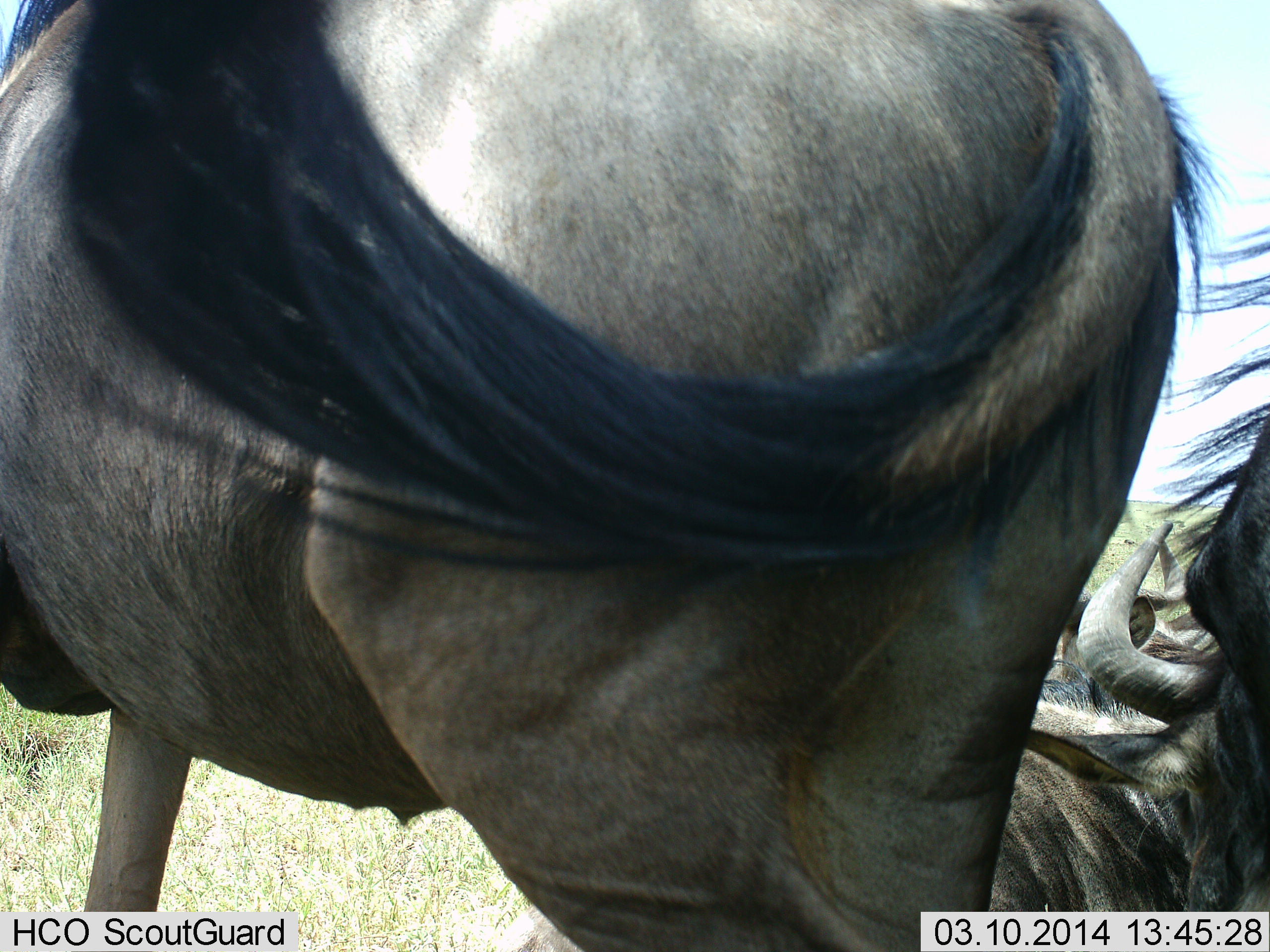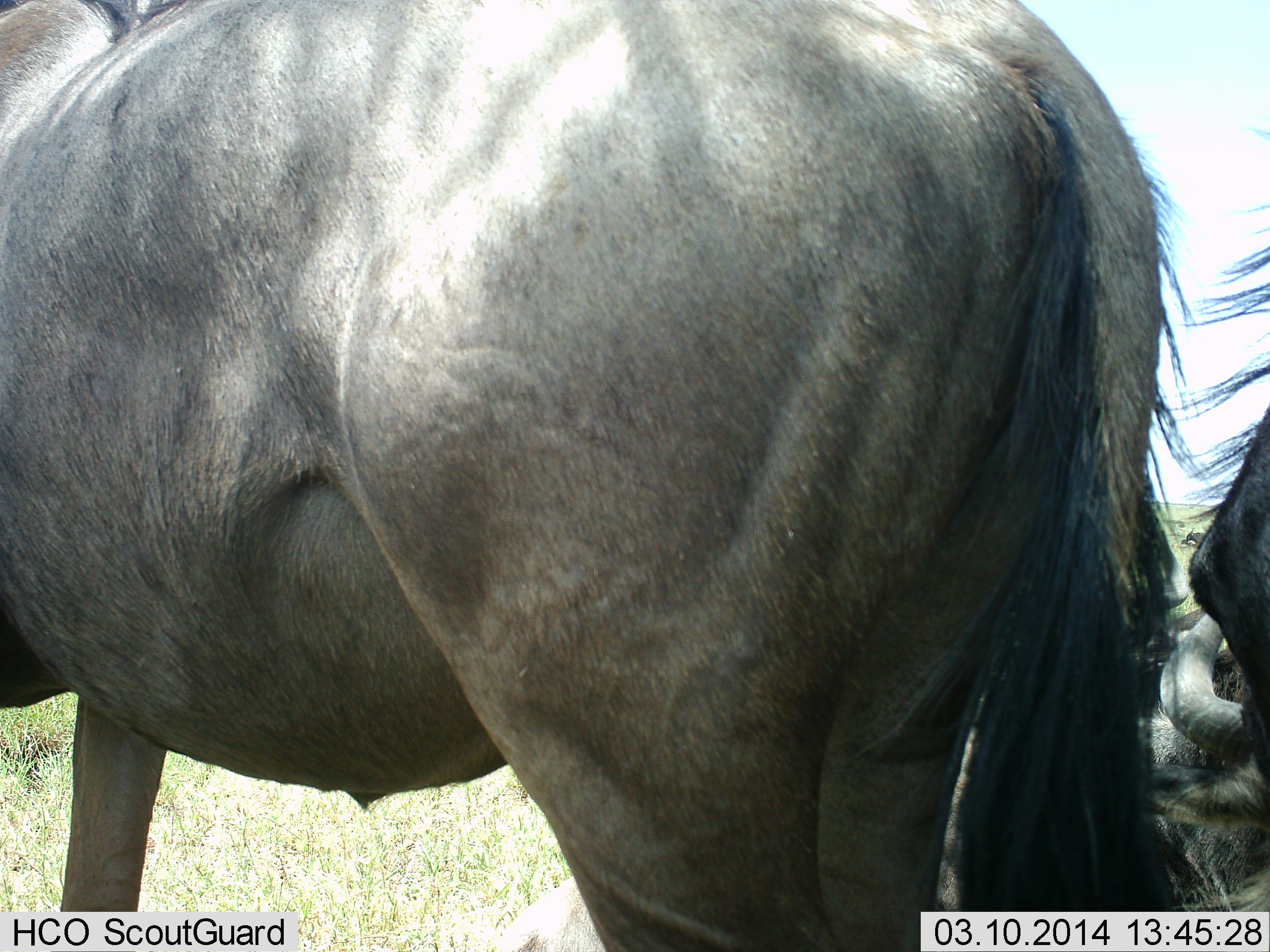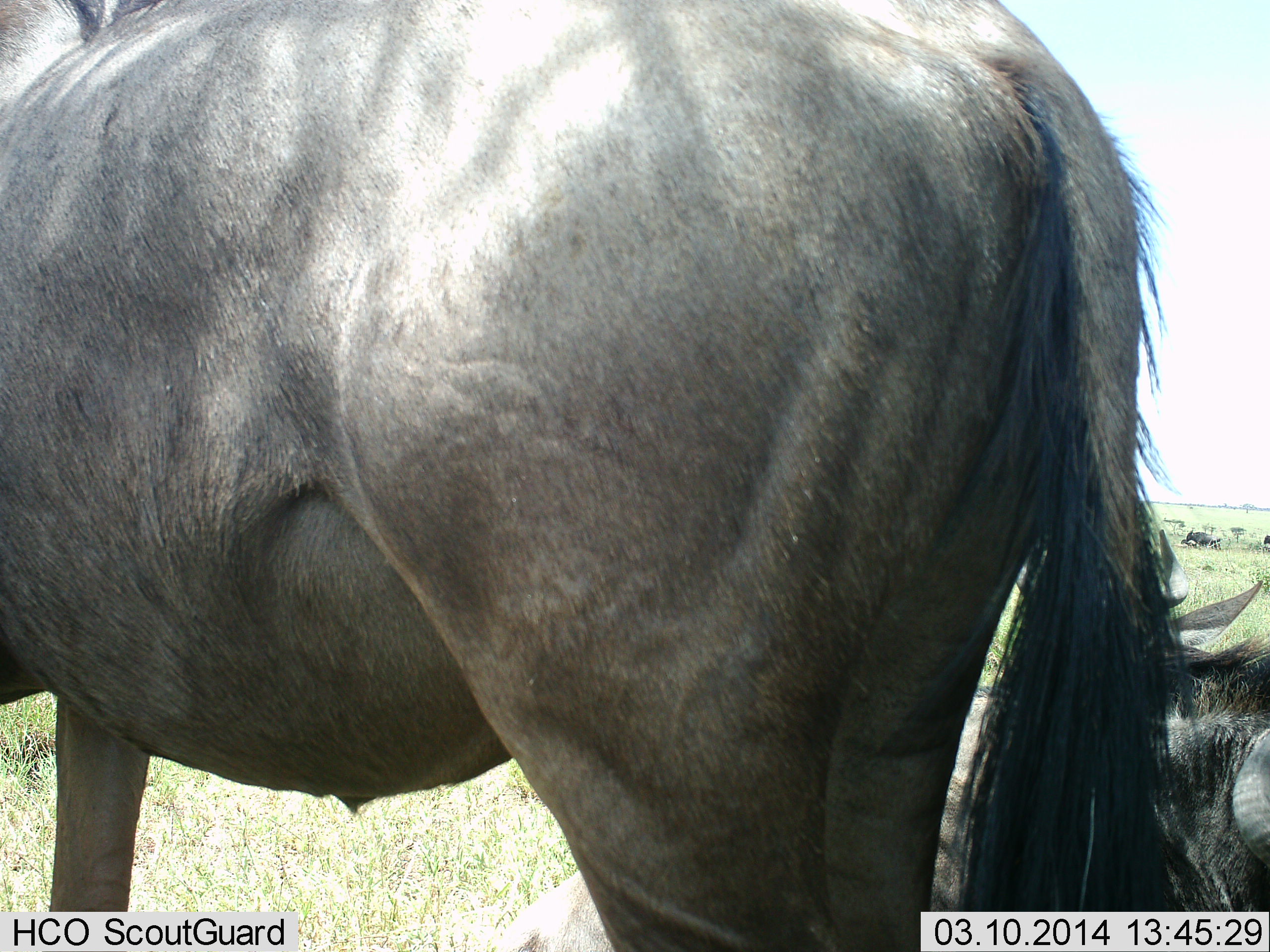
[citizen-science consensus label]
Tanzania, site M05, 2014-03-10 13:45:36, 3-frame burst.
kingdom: Animalia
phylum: Chordata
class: Mammalia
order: Artiodactyla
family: Bovidae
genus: Connochaetes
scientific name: Connochaetes taurinus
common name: blue wildebeest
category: wildebeest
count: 3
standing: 80%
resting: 60%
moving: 0%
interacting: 0%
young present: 0%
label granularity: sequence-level